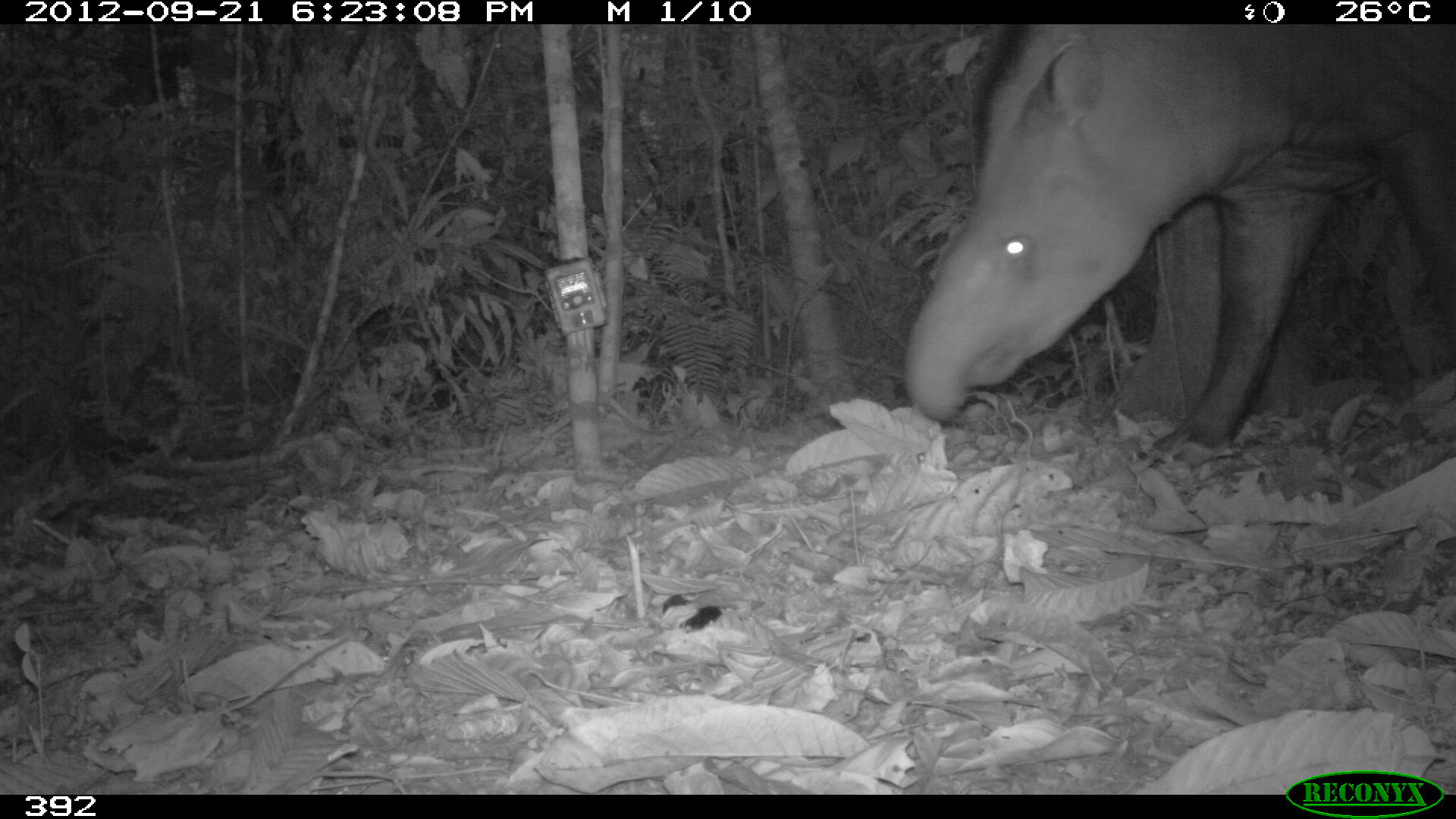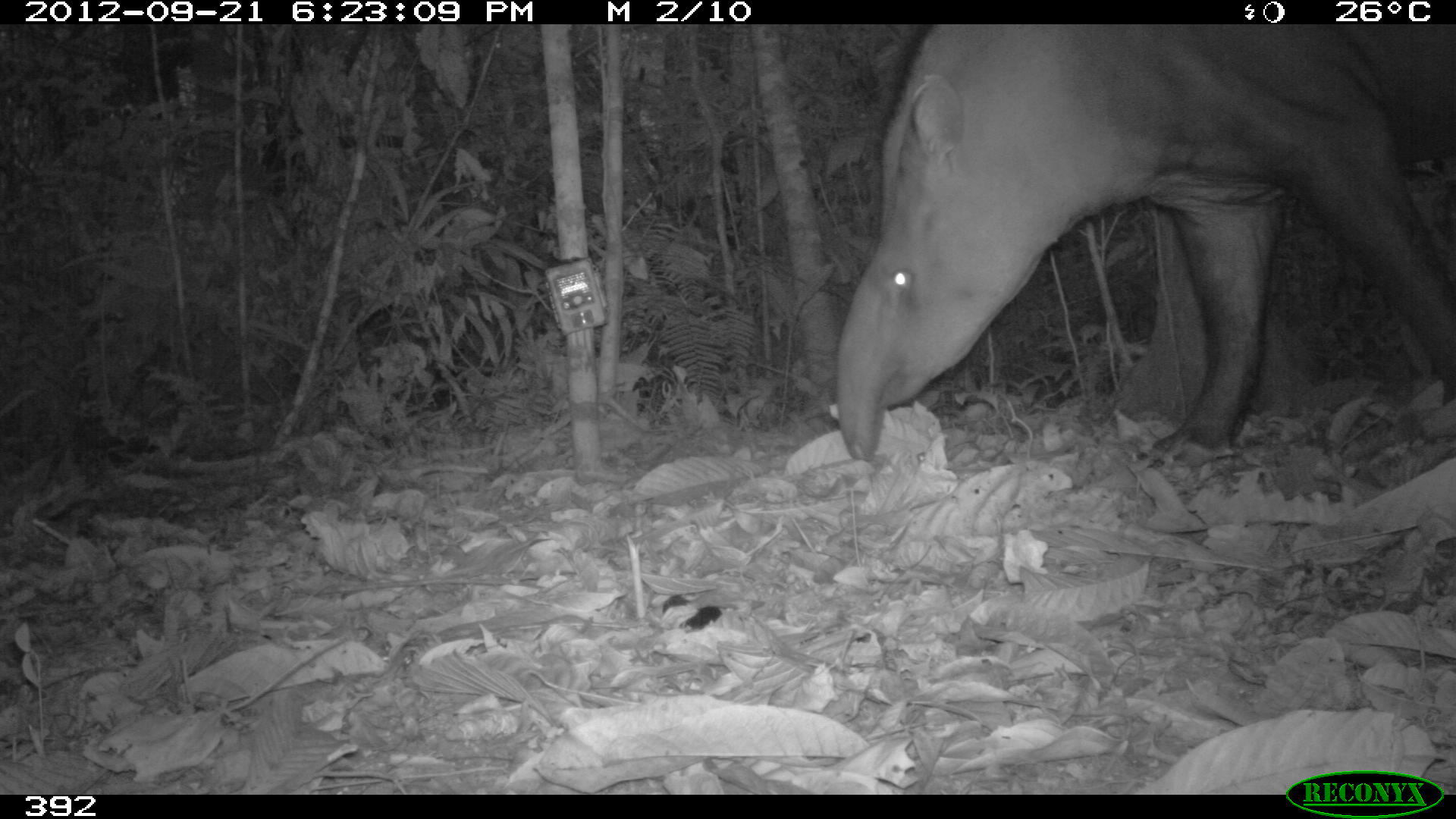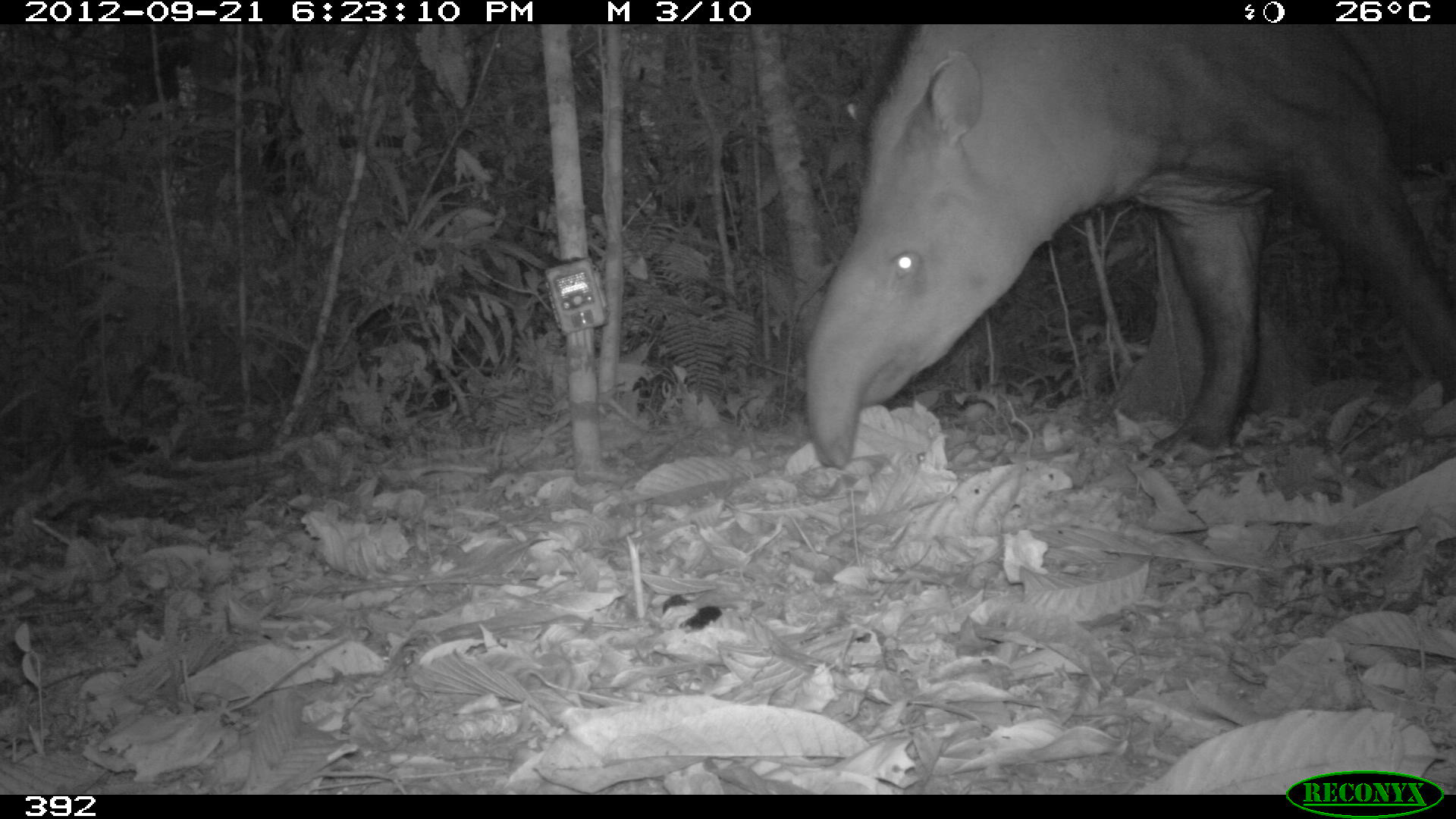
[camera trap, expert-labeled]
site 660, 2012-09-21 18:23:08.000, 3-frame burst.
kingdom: Animalia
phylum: Chordata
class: Mammalia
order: Perissodactyla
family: Tapiridae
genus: Tapirus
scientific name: Tapirus terrestris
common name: south american tapir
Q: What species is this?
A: Tapirus terrestris (south american tapir).